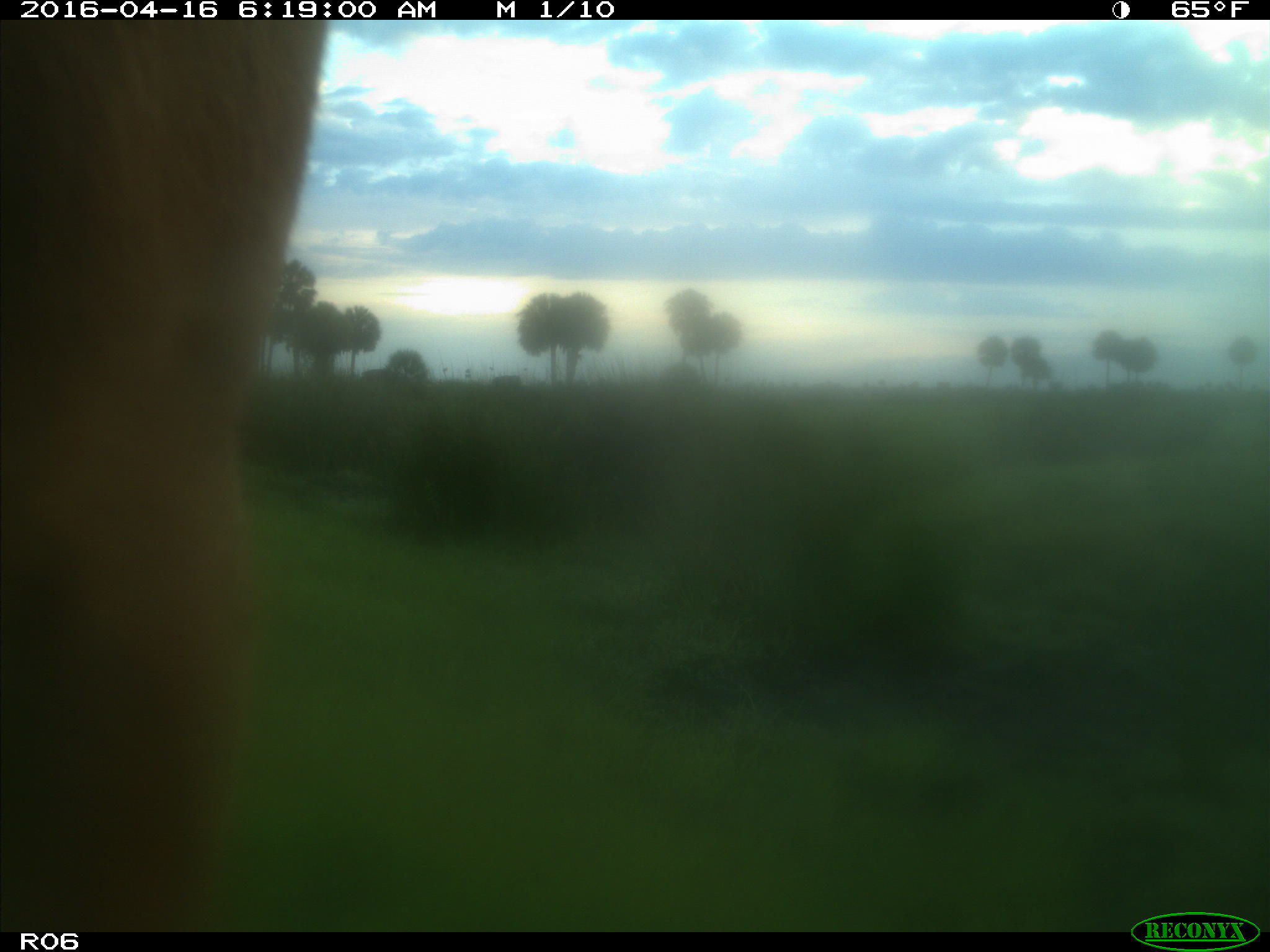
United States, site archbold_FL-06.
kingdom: Animalia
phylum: Chordata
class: Mammalia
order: Artiodactyla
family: Bovidae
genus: Bos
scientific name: Bos taurus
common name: domestic cow